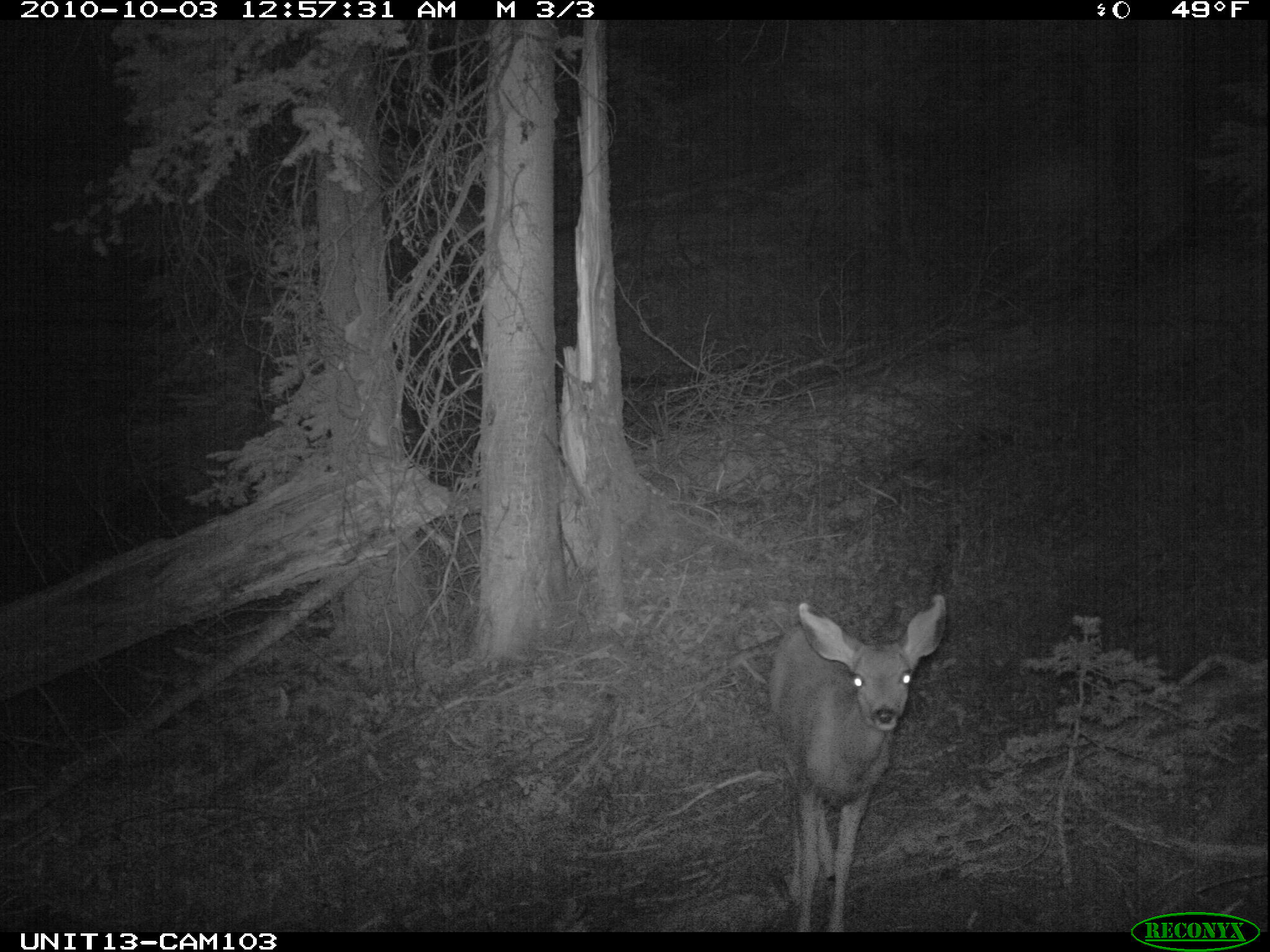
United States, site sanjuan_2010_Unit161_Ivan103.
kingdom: Animalia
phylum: Chordata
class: Mammalia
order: Artiodactyla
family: Cervidae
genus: Odocoileus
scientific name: Odocoileus hemionus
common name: mule deer